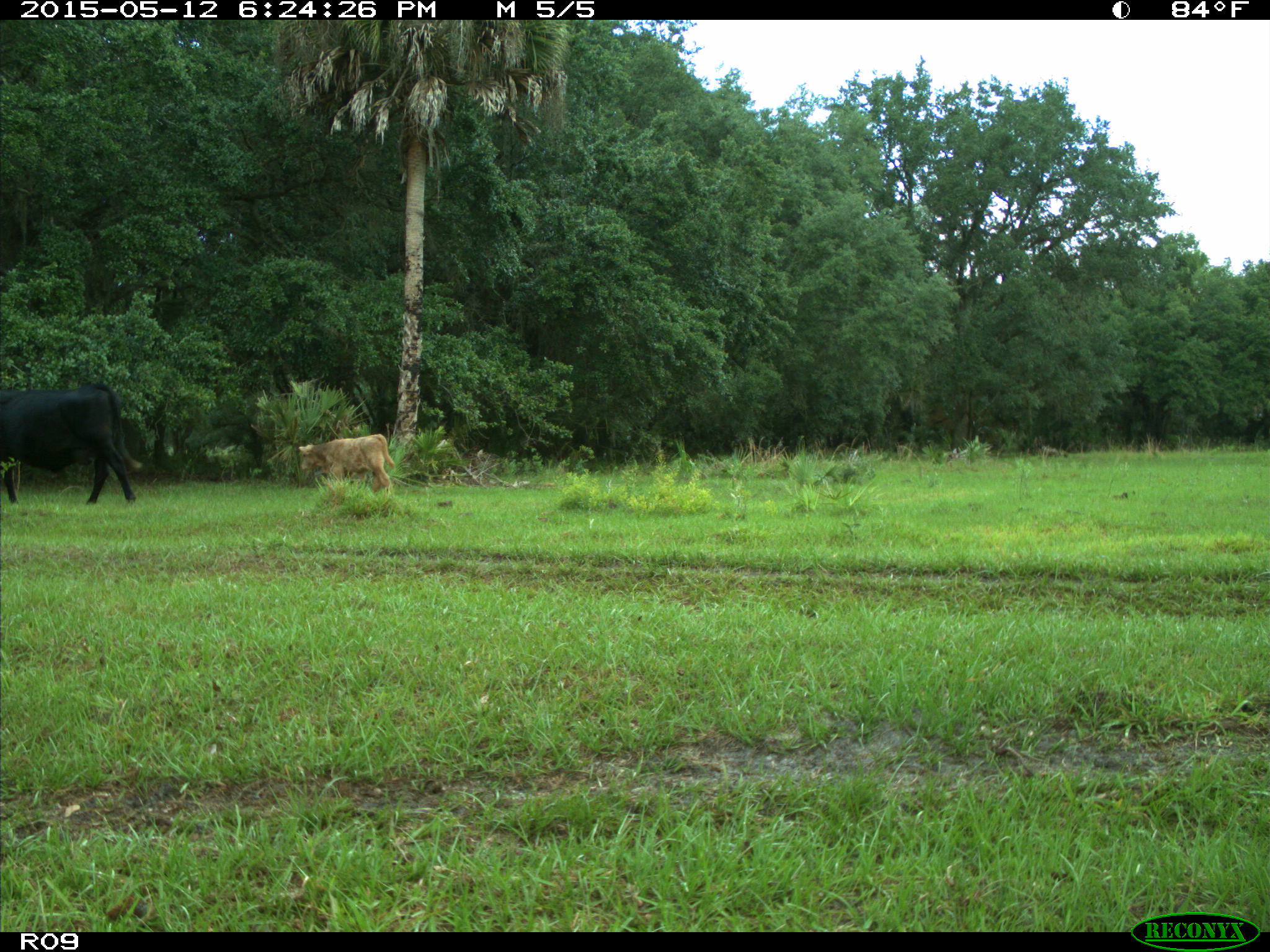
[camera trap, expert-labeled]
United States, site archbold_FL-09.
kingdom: Animalia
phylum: Chordata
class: Mammalia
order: Artiodactyla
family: Bovidae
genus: Bos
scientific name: Bos taurus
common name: domestic cow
Bos taurus (domestic cow).